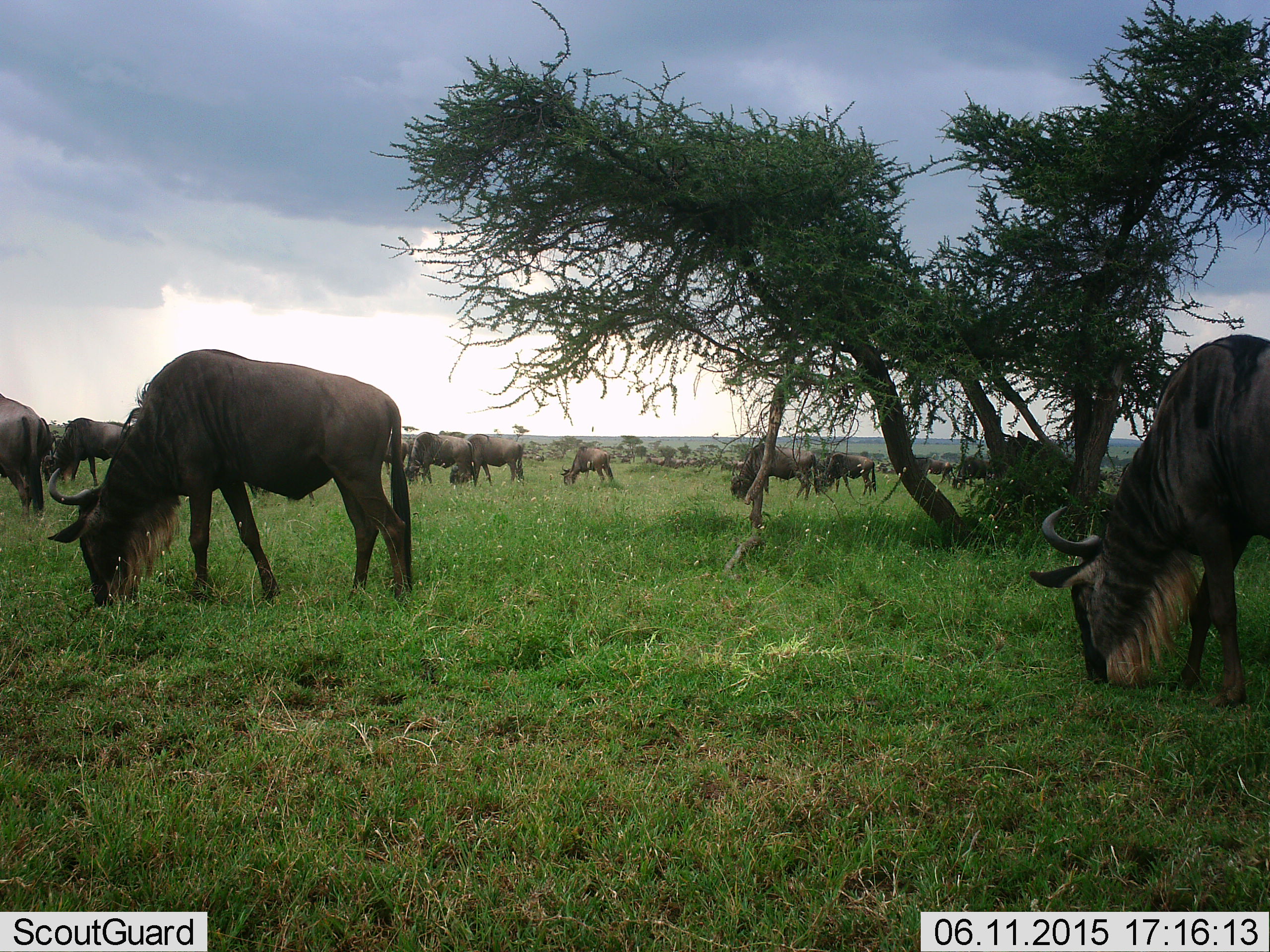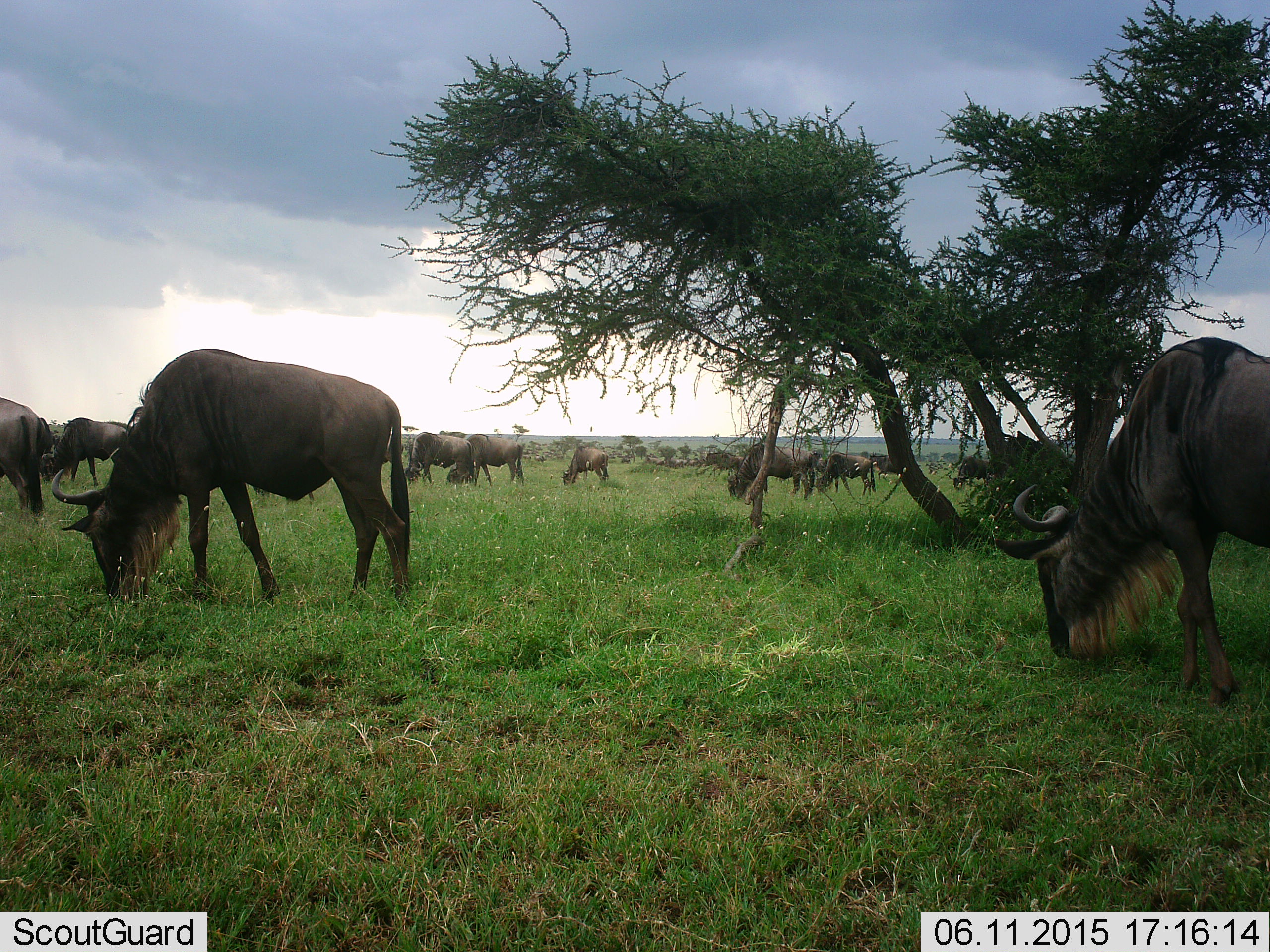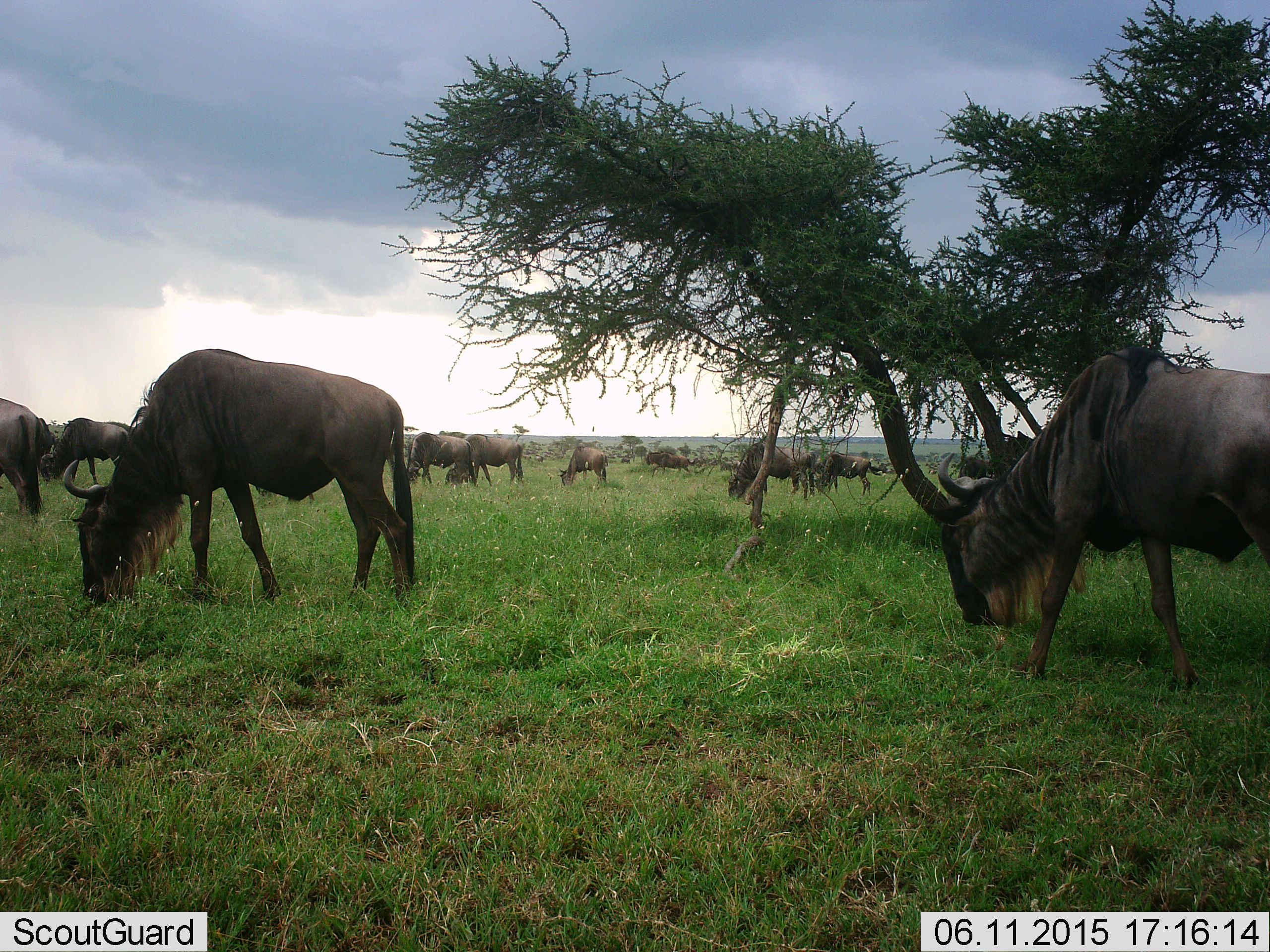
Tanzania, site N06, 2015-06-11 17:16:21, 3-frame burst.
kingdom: Animalia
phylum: Chordata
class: Mammalia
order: Artiodactyla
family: Bovidae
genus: Connochaetes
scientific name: Connochaetes taurinus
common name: blue wildebeest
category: wildebeest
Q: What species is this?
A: Wildebeest (blue wildebeest) (Connochaetes taurinus).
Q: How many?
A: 11-50.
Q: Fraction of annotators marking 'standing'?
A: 20%.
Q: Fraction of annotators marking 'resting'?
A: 0%.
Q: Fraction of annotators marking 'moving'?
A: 50%.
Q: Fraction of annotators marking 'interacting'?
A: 0%.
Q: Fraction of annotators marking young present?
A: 10%.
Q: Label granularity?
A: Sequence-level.